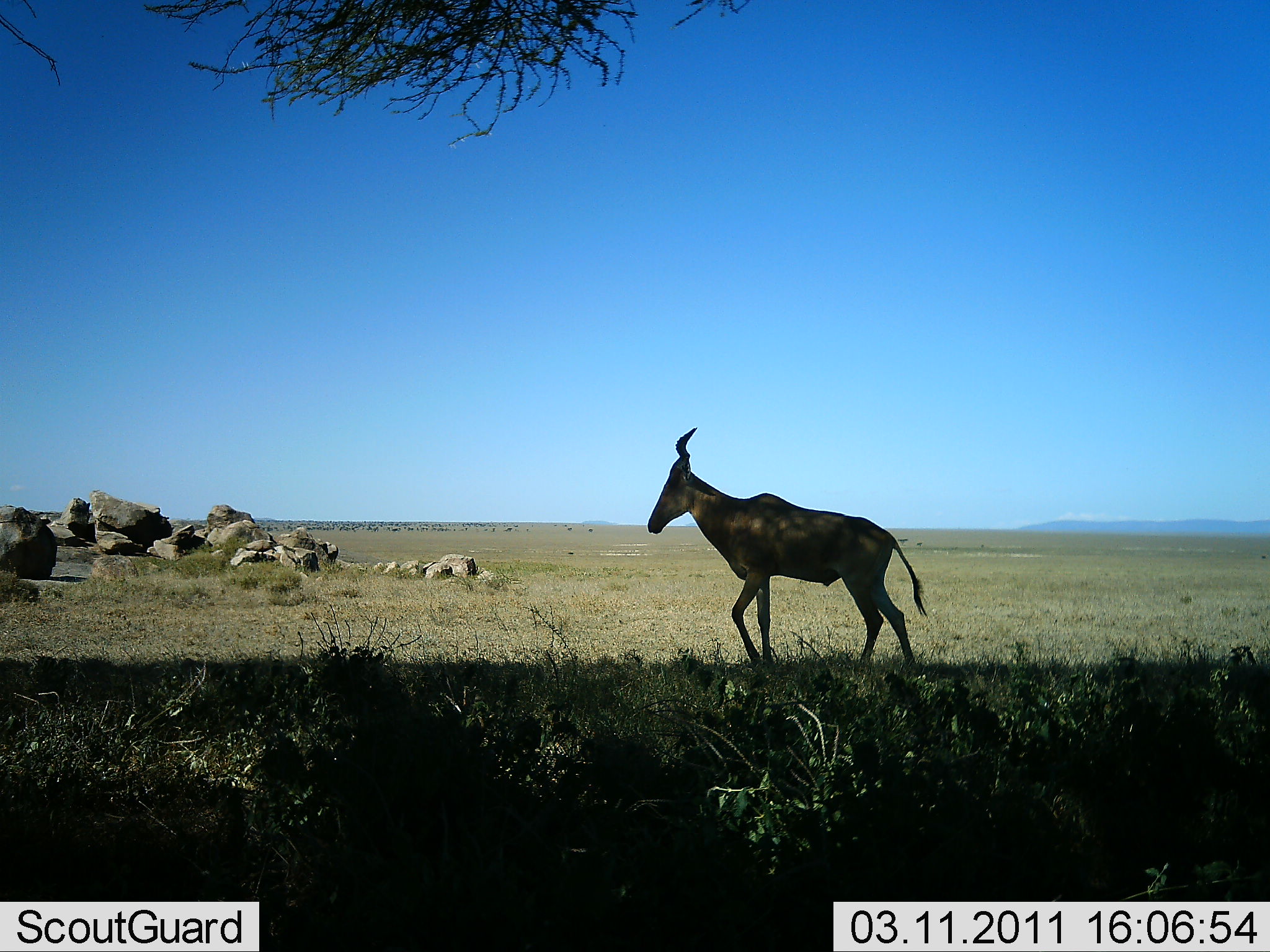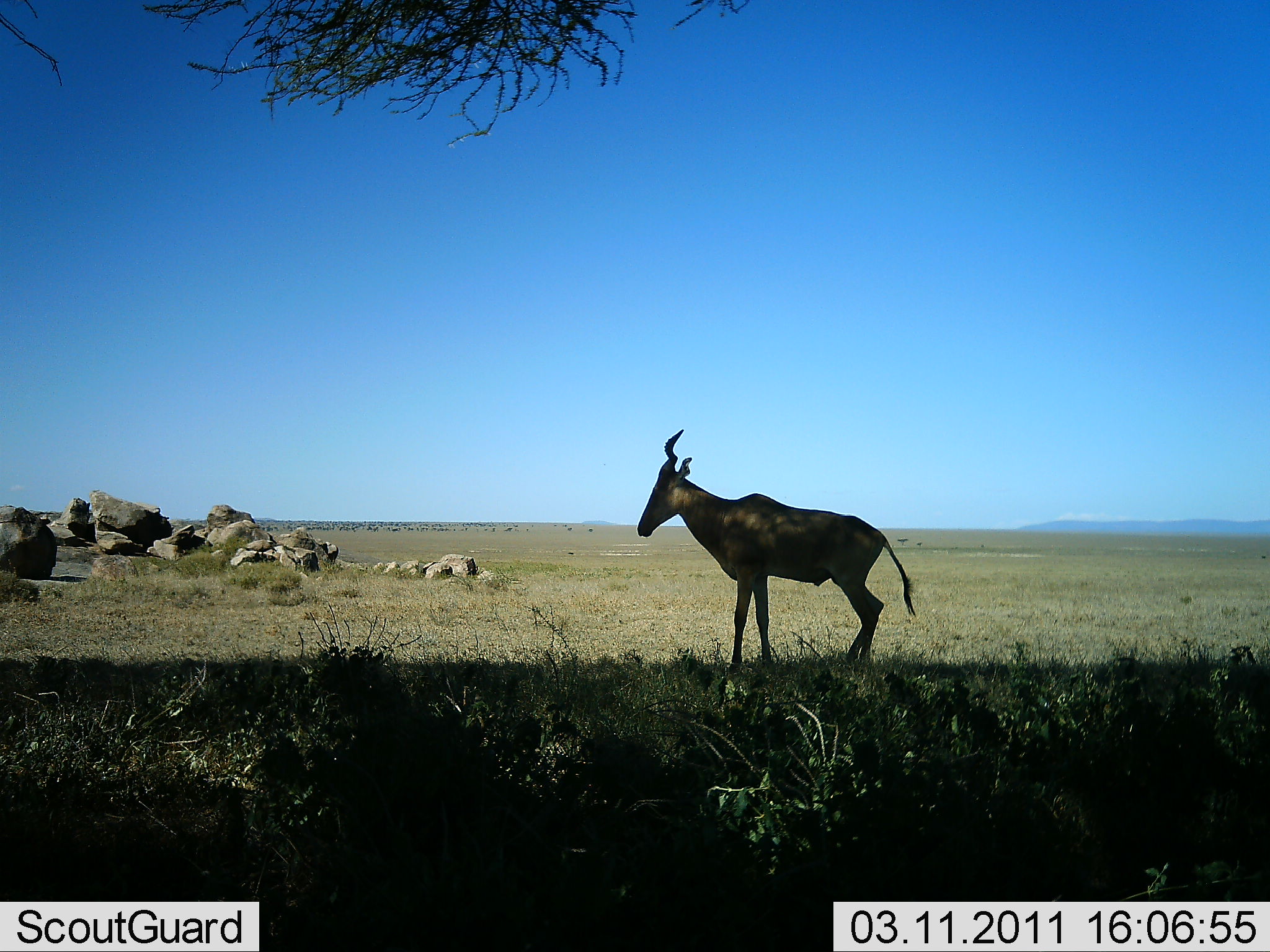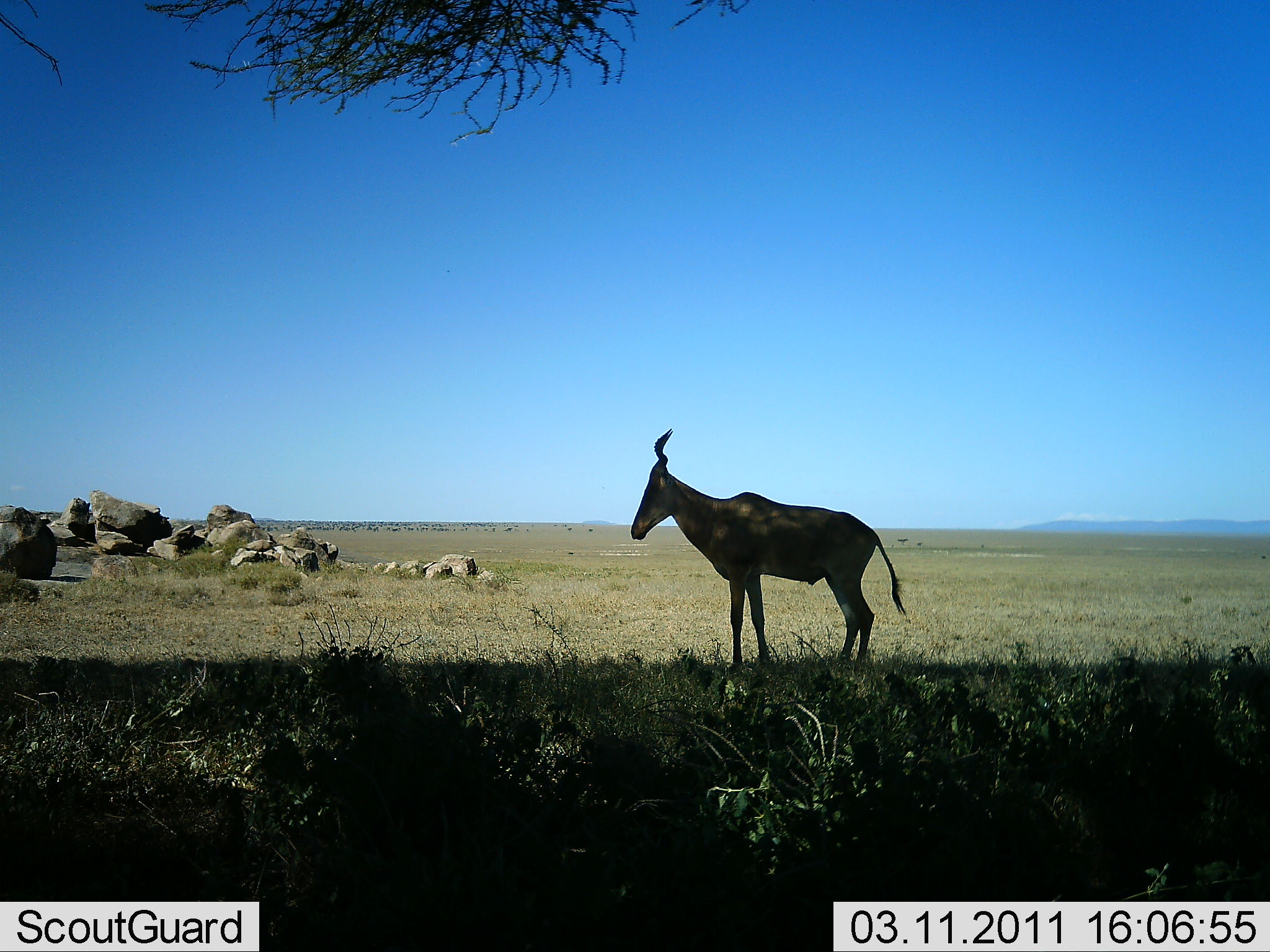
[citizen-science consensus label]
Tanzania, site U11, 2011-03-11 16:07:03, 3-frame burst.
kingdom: Animalia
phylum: Chordata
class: Mammalia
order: Artiodactyla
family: Bovidae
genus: Alcelaphus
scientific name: Alcelaphus buselaphus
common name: hartebeest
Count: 1.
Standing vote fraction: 62%.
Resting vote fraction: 0%.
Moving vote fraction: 46%.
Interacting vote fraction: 0%.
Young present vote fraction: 0%.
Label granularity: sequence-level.